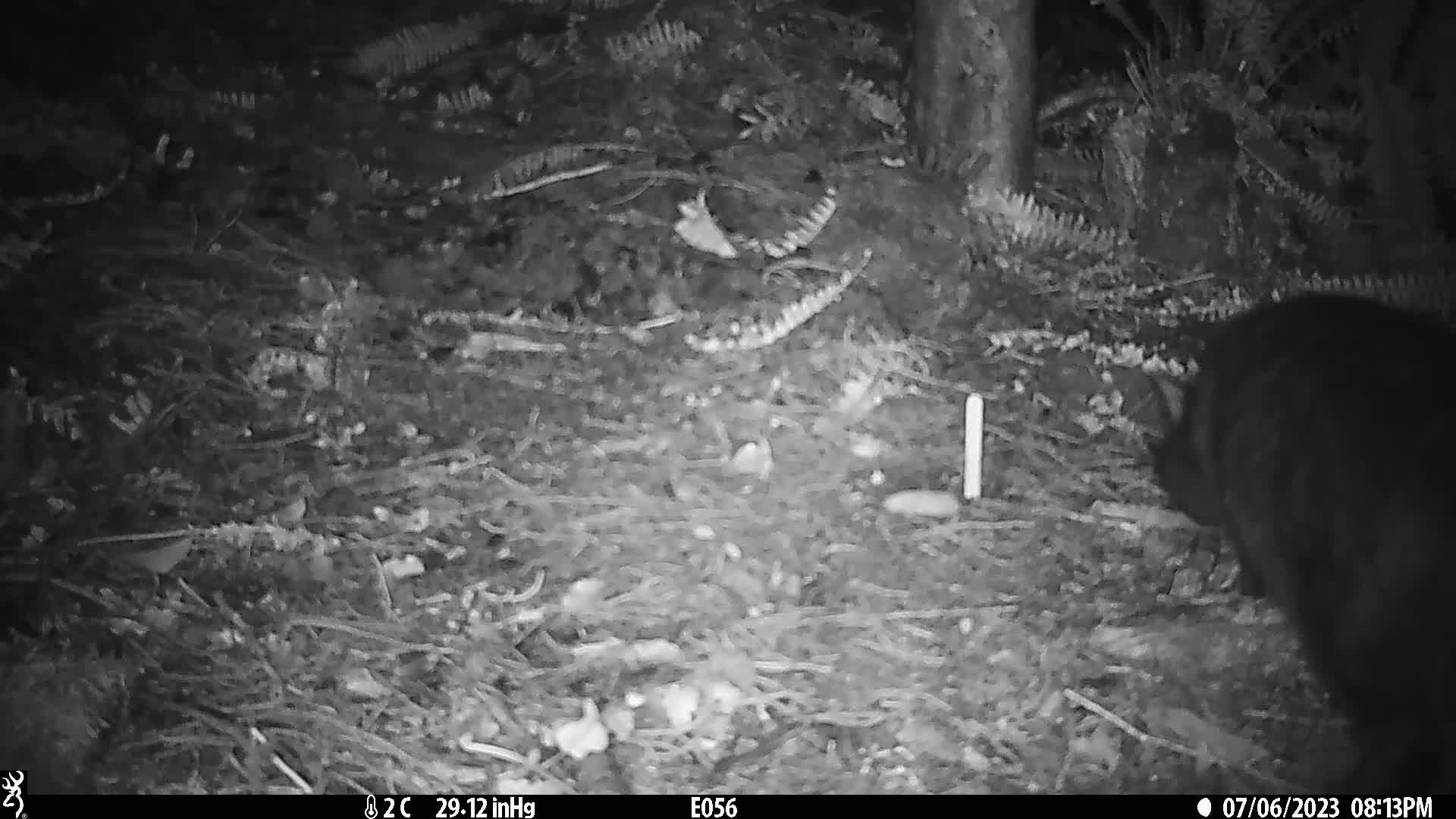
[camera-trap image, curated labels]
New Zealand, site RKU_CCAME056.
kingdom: Animalia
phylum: Chordata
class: Mammalia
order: Carnivora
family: Felidae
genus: Felis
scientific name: Felis catus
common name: domestic cat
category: cat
Cat (domestic cat) (Felis catus).